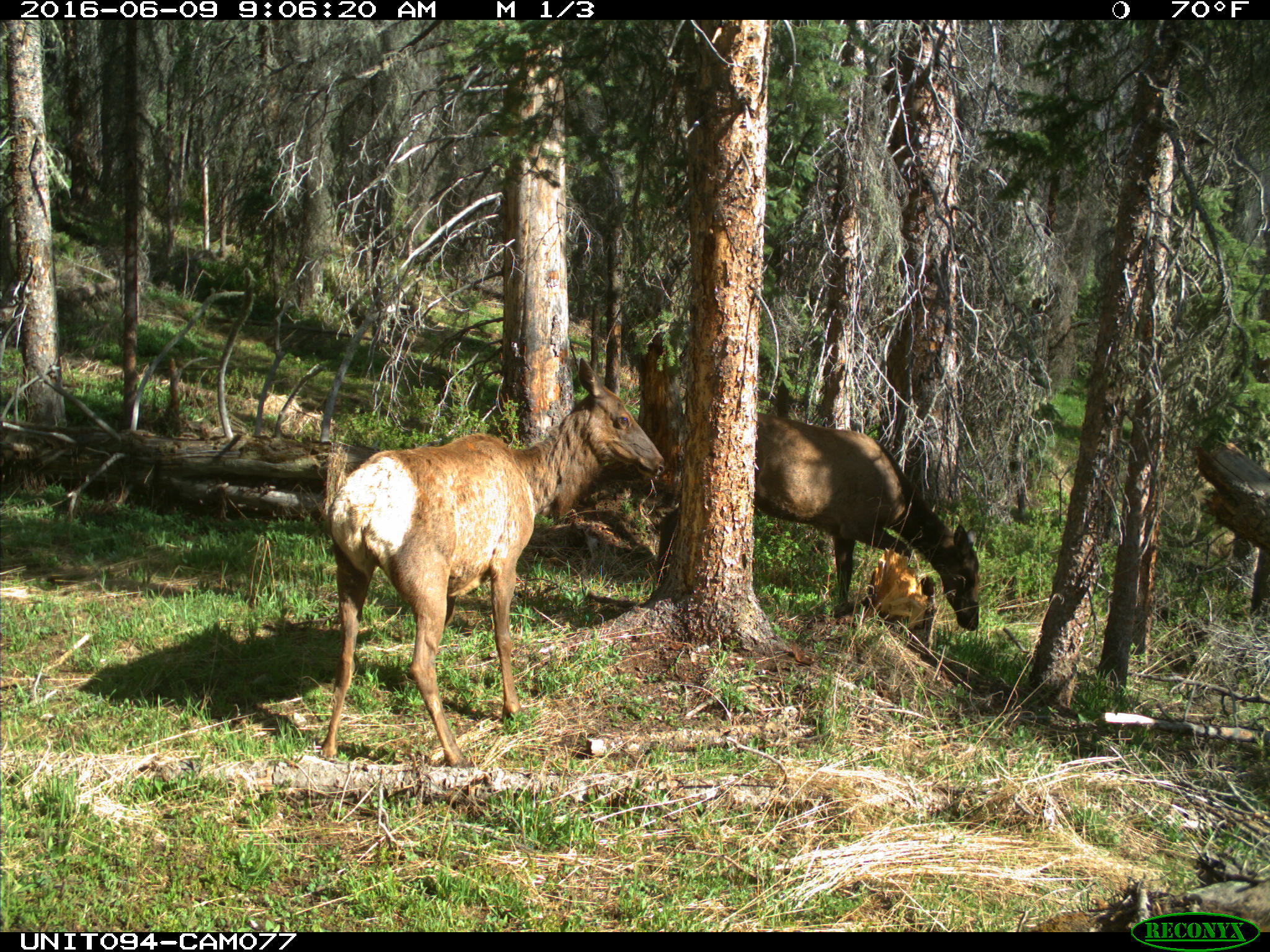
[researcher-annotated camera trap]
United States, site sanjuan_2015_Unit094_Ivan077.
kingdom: Animalia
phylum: Chordata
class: Mammalia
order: Artiodactyla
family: Cervidae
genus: Cervus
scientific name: Cervus elaphus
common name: red deer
Cervus elaphus (red deer).